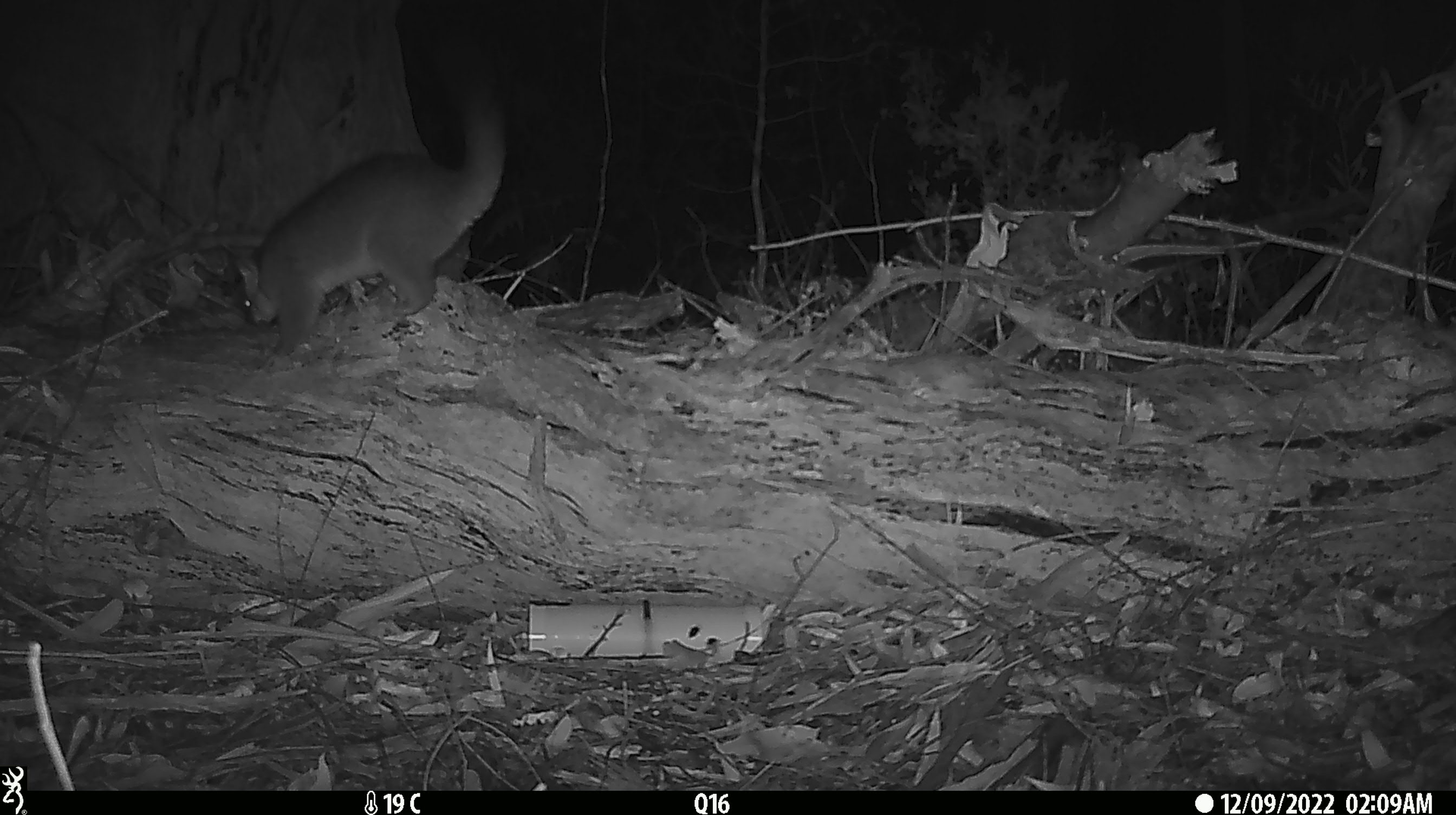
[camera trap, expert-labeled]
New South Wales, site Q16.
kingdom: Animalia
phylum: Chordata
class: Mammalia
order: Diprotodontia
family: Phalangeridae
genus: Trichosurus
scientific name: Trichosurus vulpecula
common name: common brushtail possum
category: possum